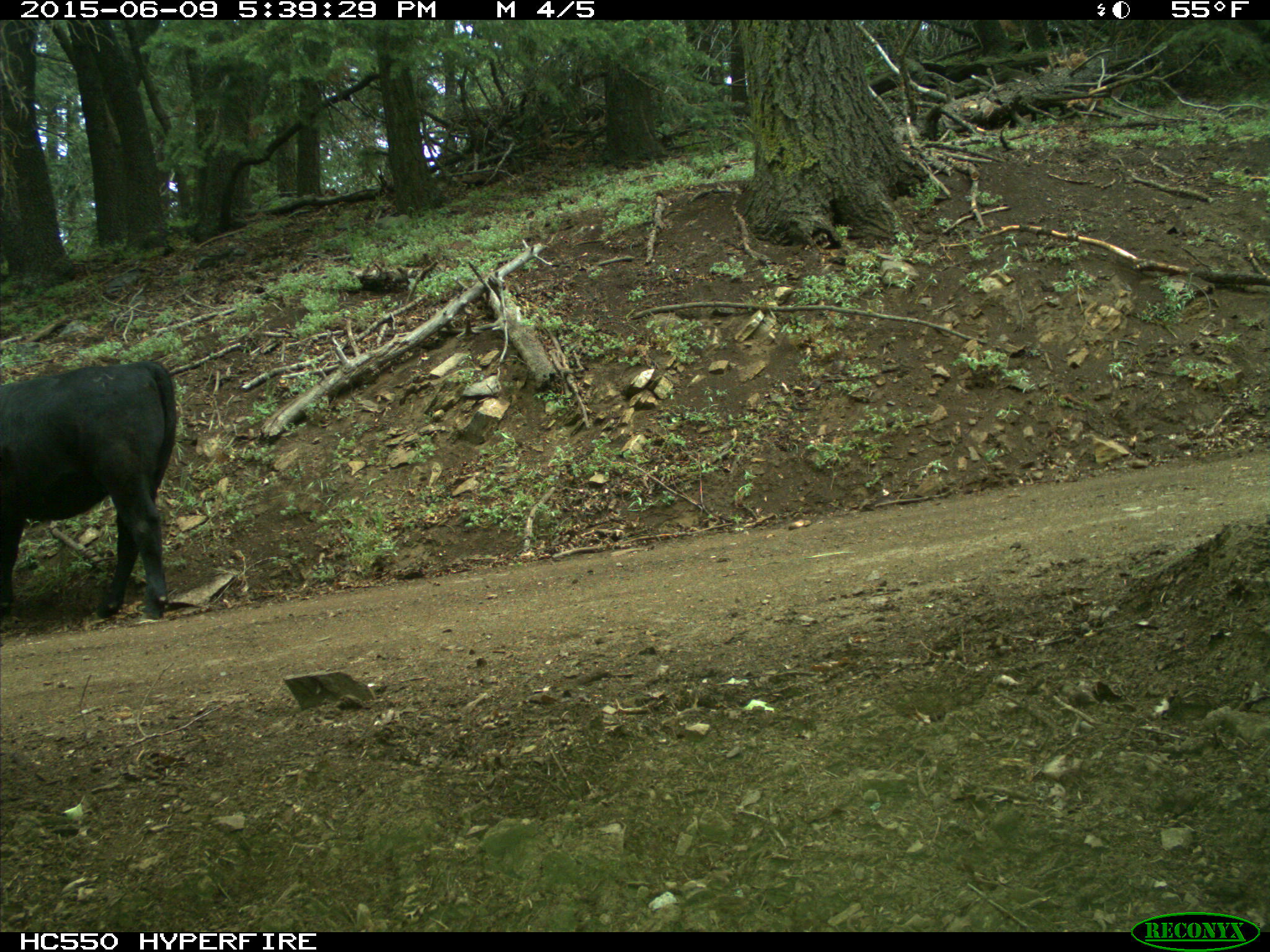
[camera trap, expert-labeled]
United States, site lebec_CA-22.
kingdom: Animalia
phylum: Chordata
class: Mammalia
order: Artiodactyla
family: Bovidae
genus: Bos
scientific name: Bos taurus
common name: domestic cow